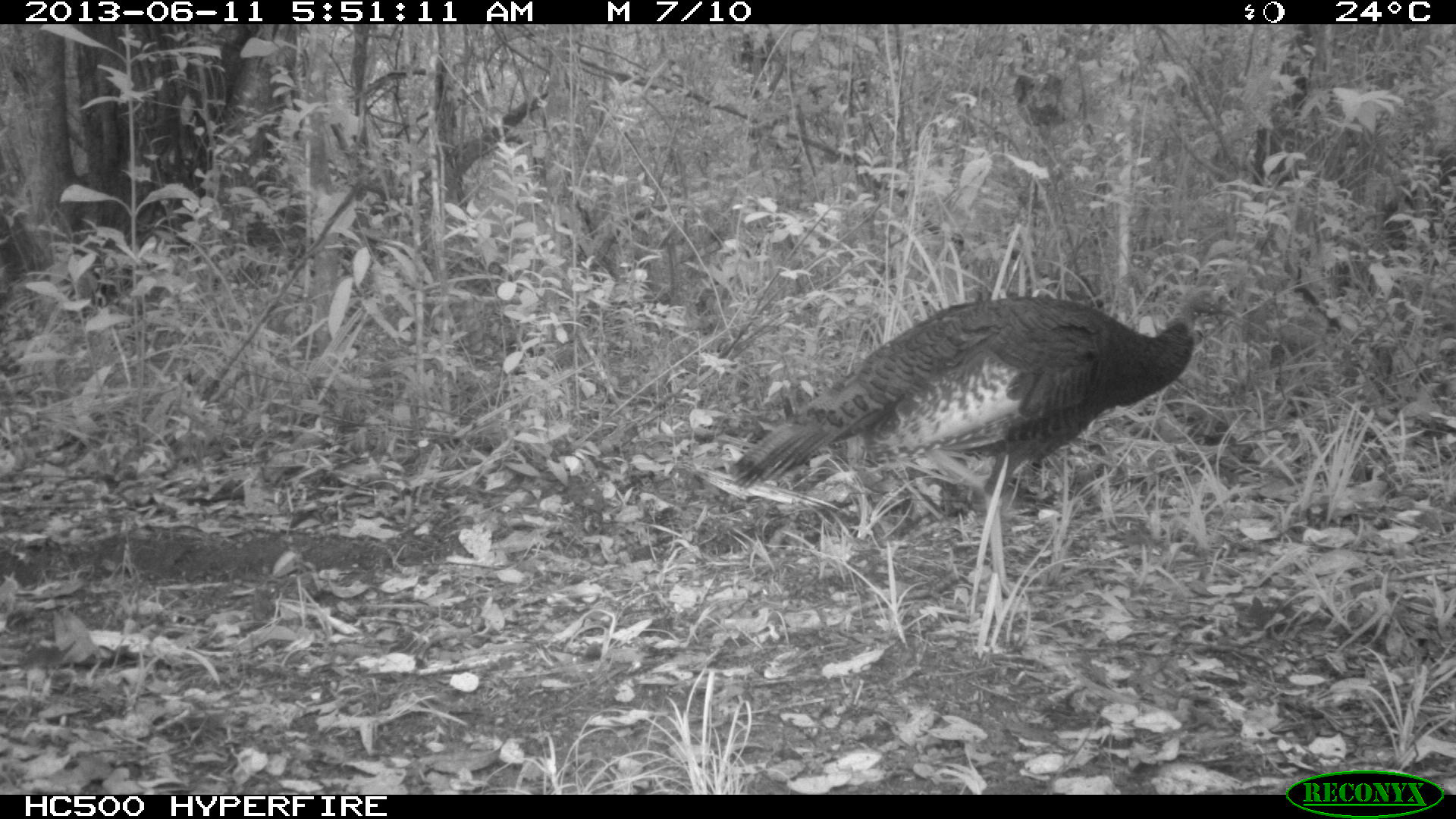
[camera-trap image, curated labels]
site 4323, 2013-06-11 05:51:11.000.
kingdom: Animalia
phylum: Chordata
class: Aves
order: Galliformes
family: Phasianidae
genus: Meleagris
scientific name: Meleagris ocellata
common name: ocellated turkey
Meleagris ocellata (ocellated turkey), count 1, sex female.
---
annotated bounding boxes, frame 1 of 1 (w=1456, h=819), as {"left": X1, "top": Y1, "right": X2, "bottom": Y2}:
meleagris ocellata: {"left": 728, "top": 284, "right": 1241, "bottom": 602}